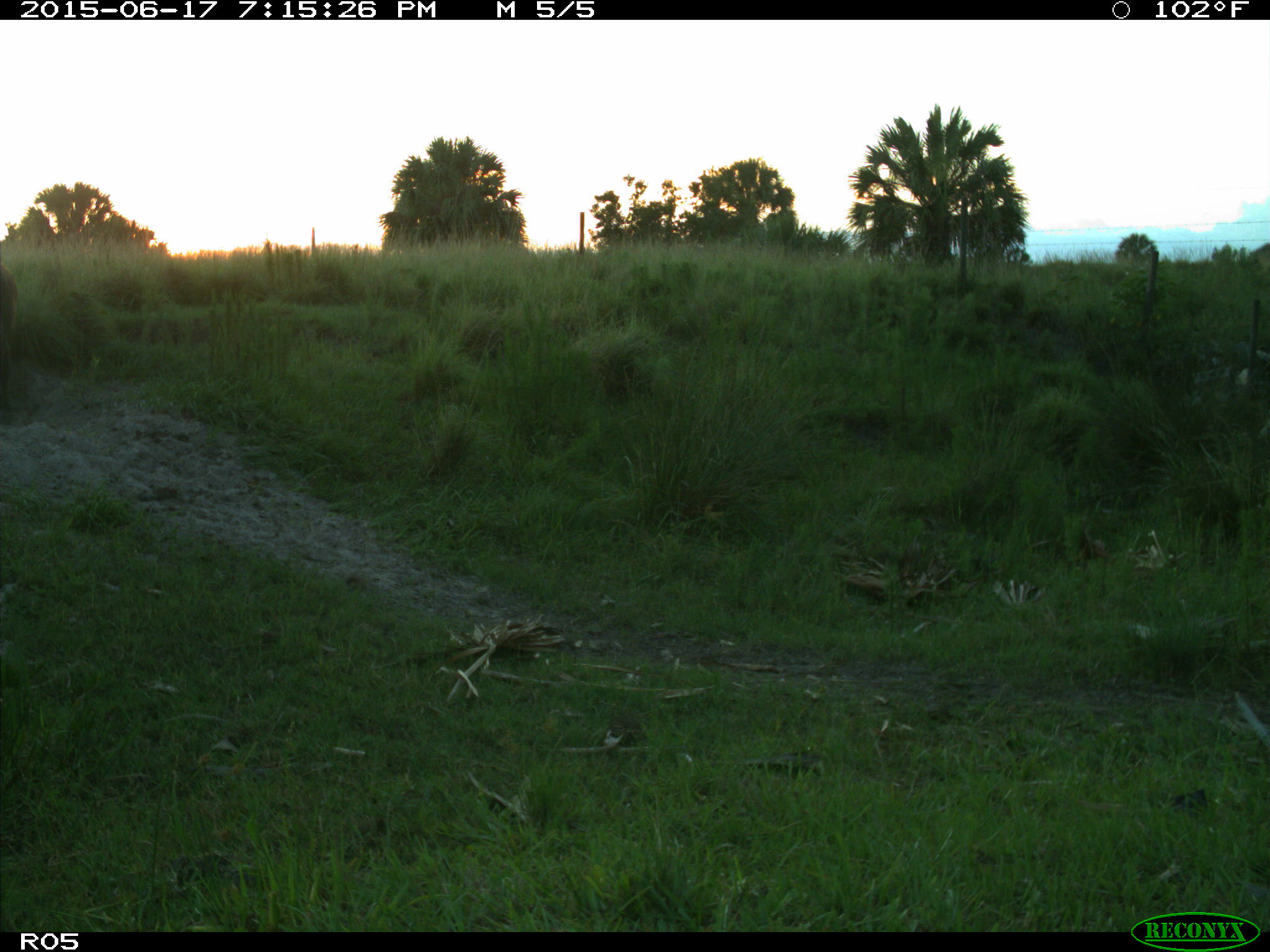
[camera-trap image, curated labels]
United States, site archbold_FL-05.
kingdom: Animalia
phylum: Chordata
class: Mammalia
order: Artiodactyla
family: Bovidae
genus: Bos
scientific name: Bos taurus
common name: domestic cow